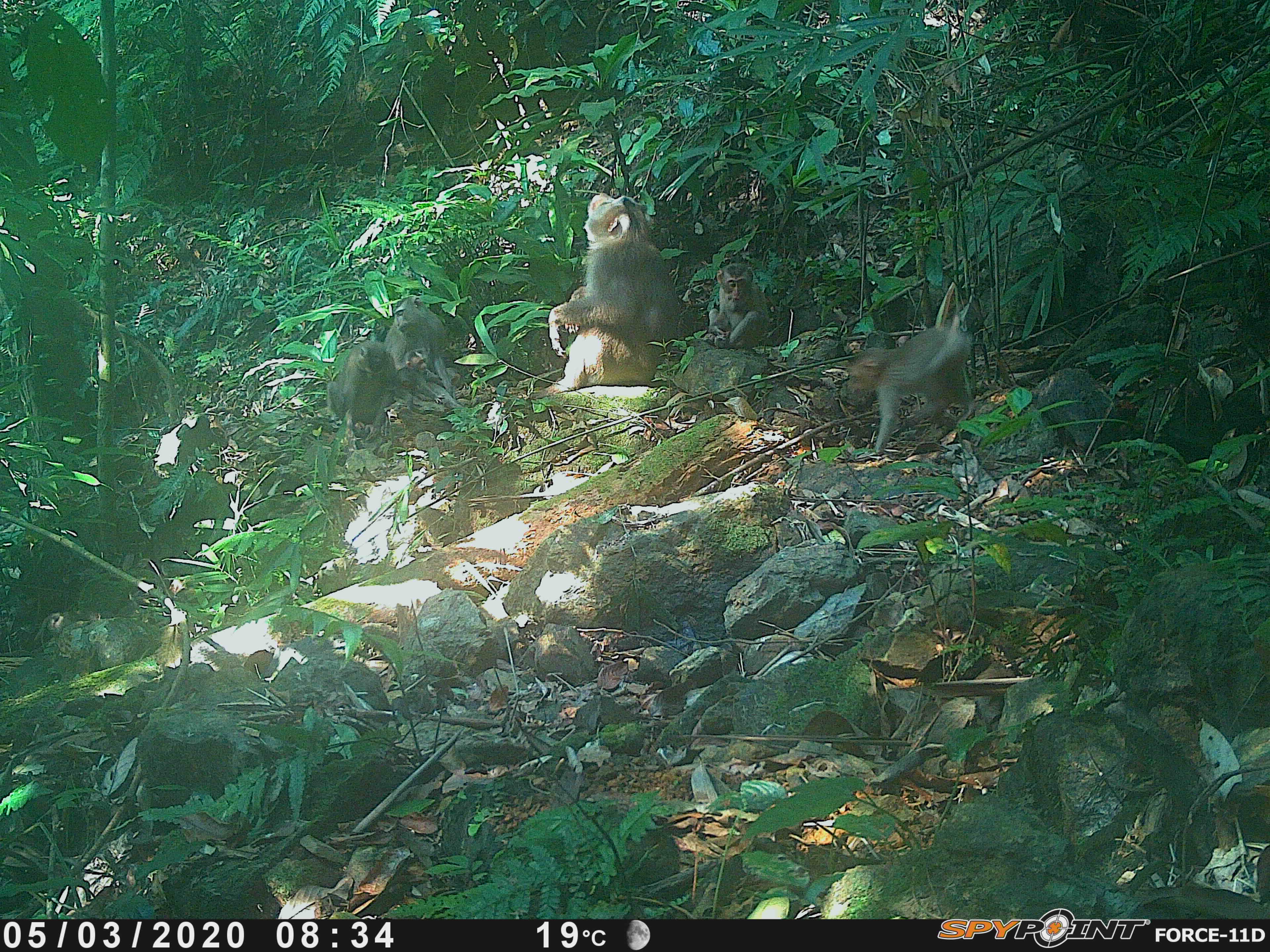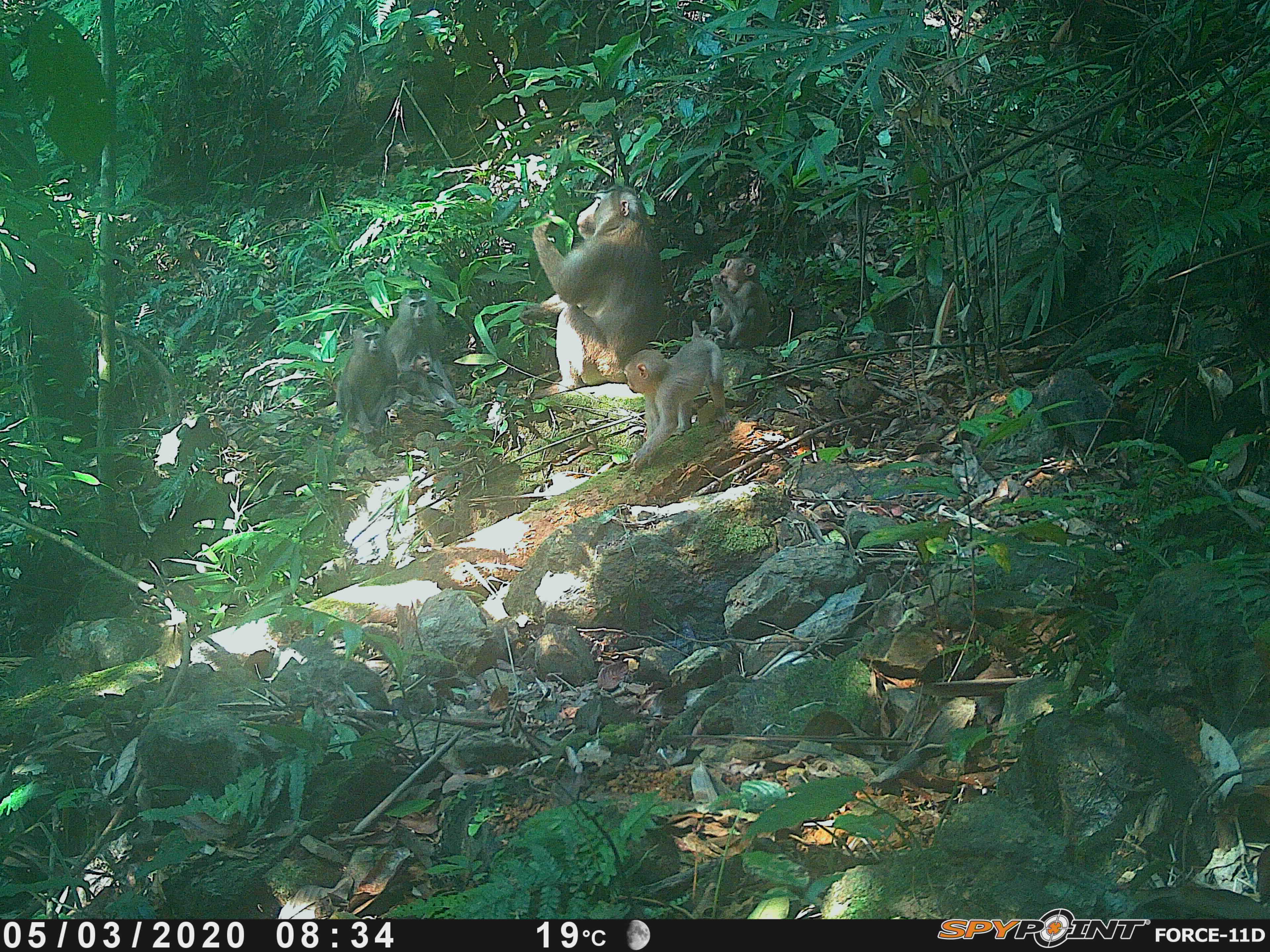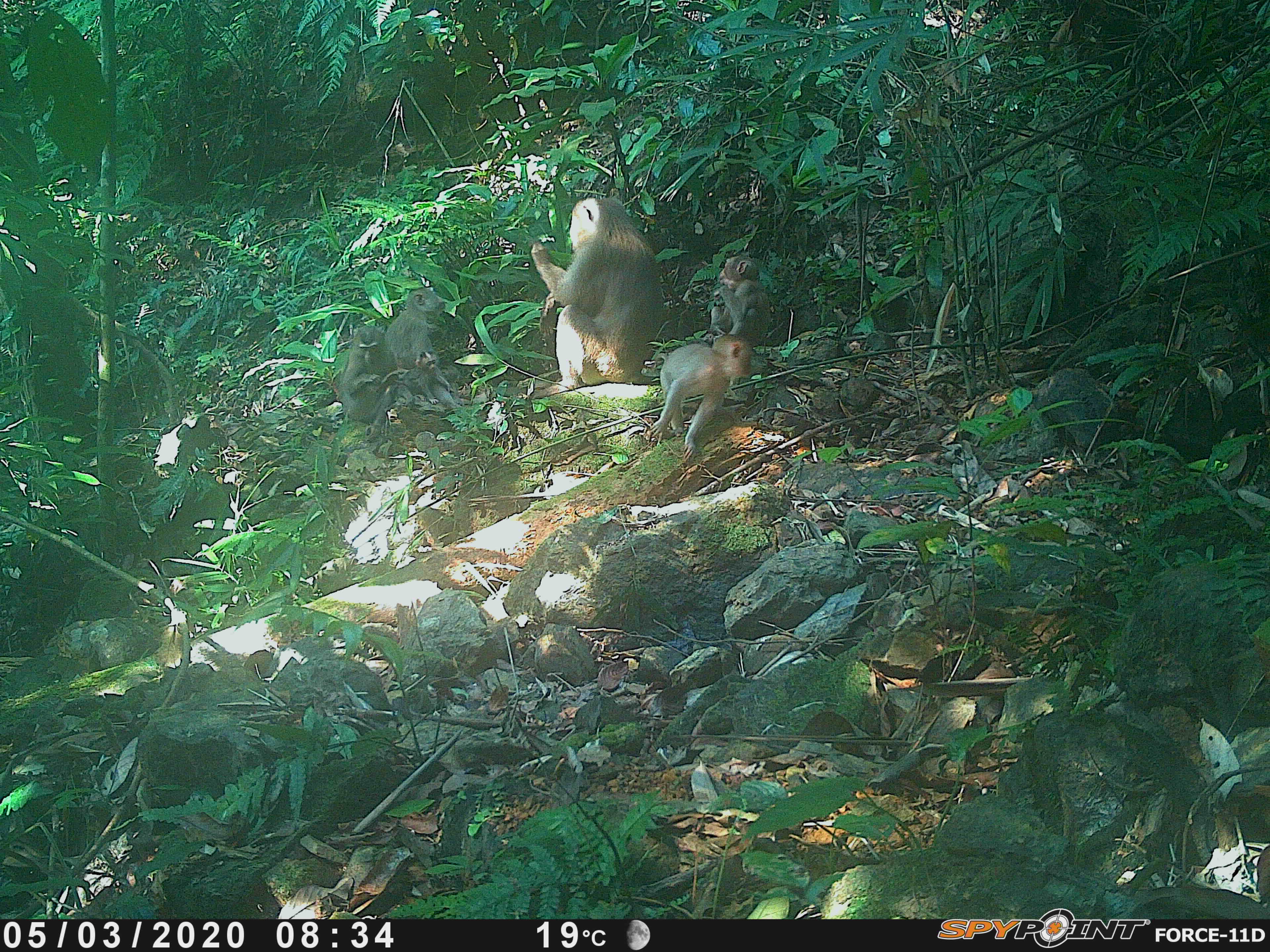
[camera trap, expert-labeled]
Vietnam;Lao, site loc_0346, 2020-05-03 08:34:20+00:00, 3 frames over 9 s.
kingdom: Animalia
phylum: Chordata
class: Mammalia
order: Primates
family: Cercopithecidae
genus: Macaca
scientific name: Macaca nemestrina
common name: pig-tailed macaque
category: pig tailed macaque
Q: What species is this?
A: Pig tailed macaque (pig-tailed macaque) (Macaca nemestrina).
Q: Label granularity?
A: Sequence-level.